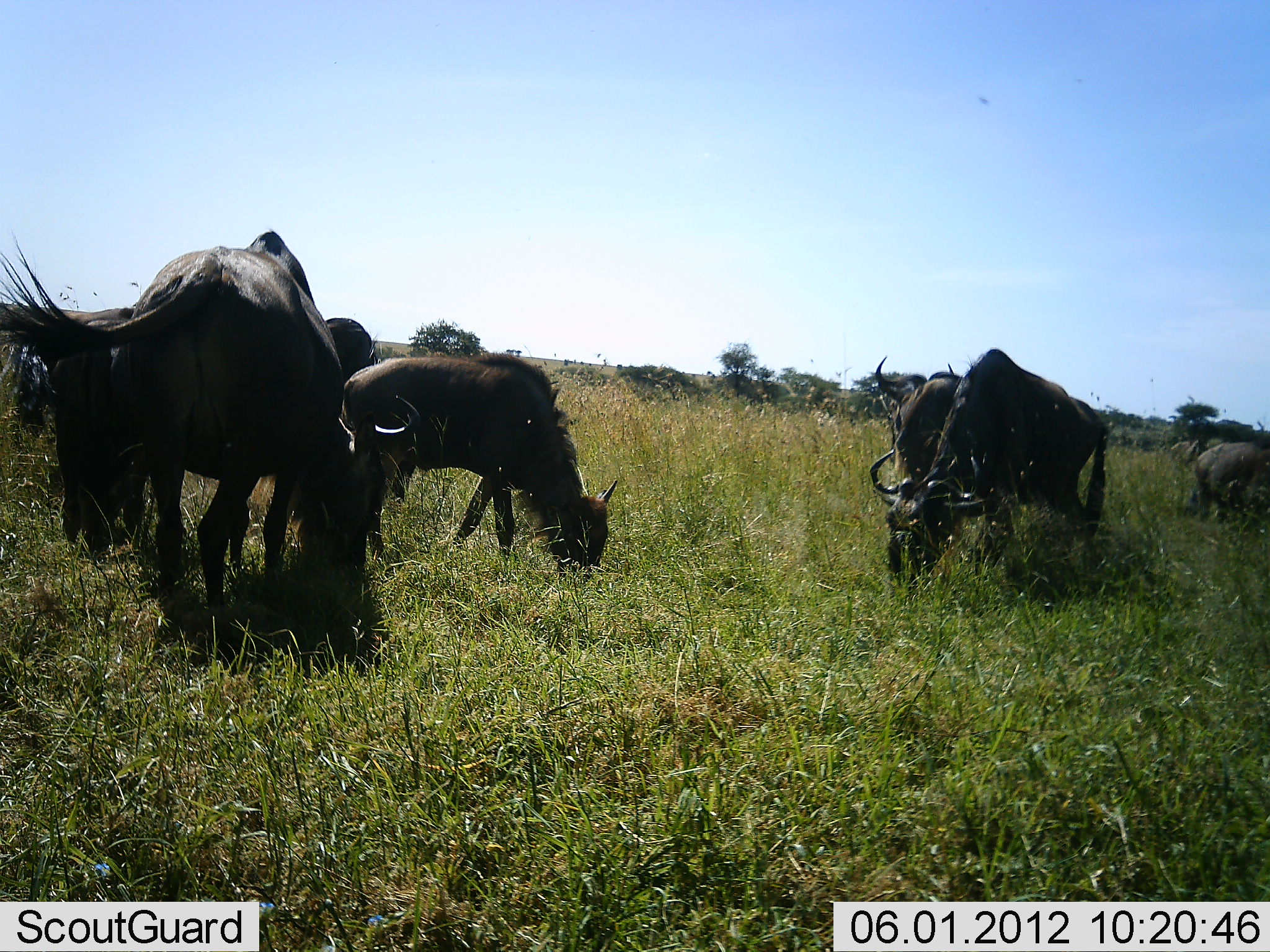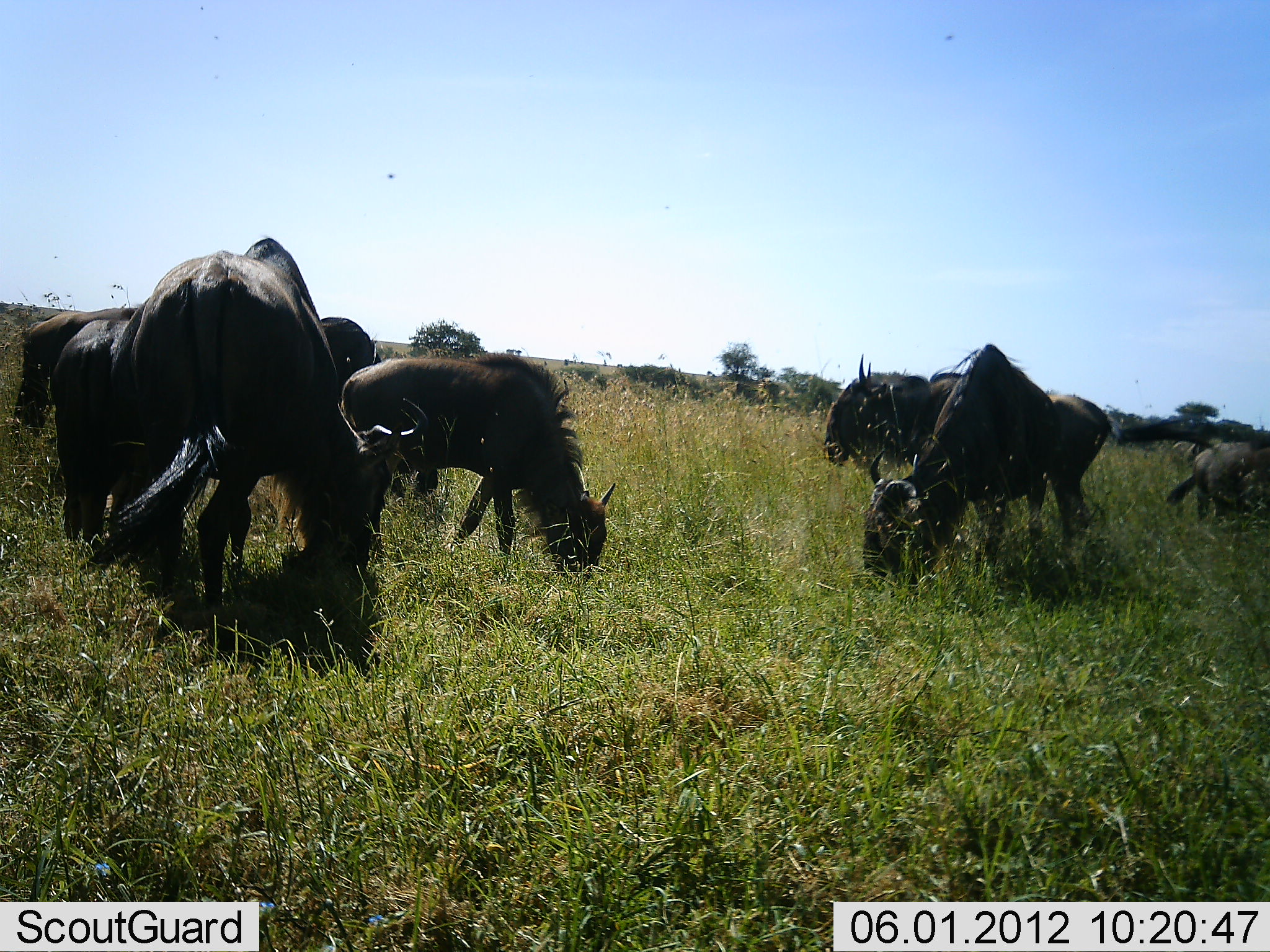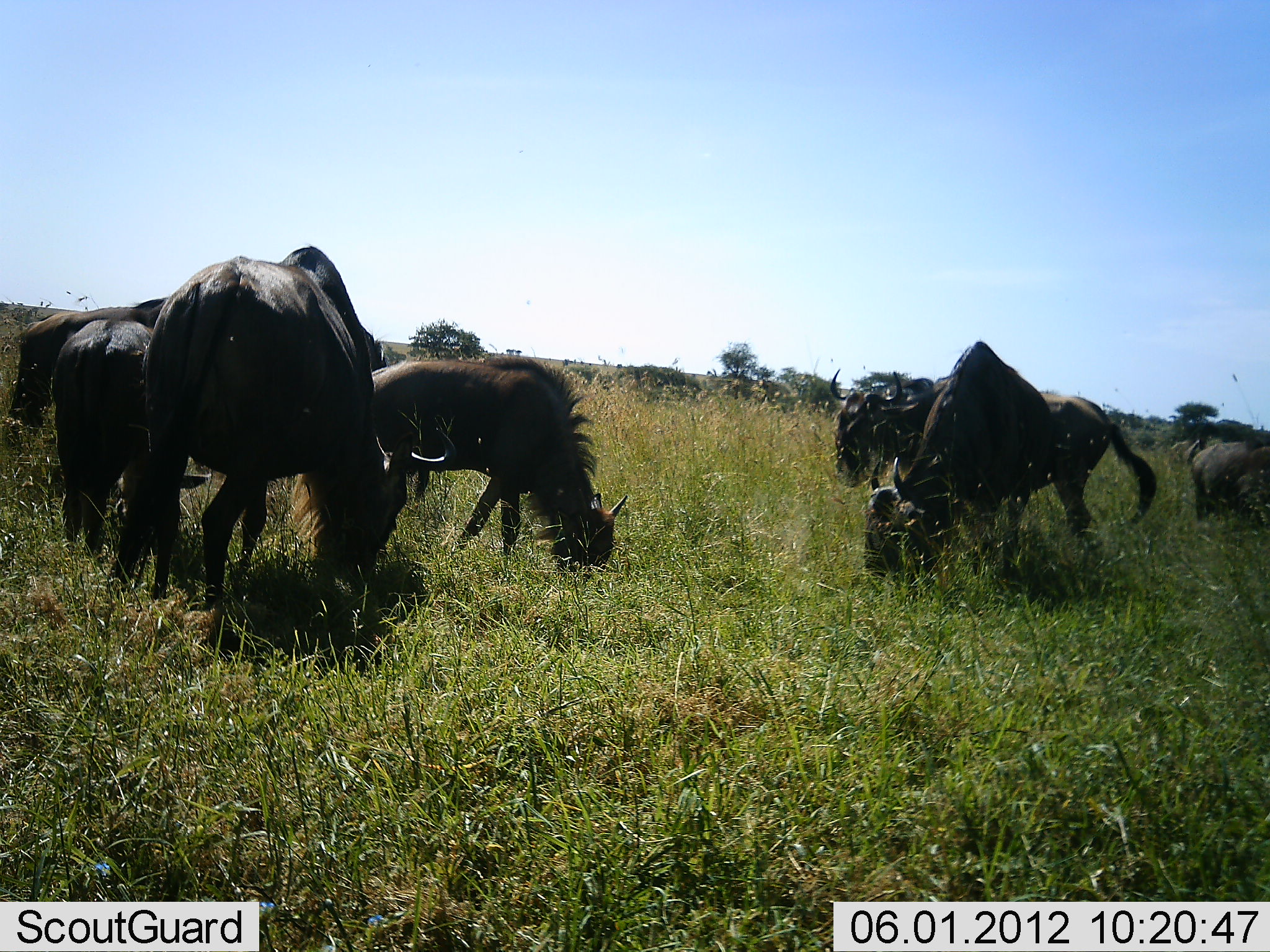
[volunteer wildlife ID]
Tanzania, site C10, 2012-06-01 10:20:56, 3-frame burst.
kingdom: Animalia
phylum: Chordata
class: Mammalia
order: Artiodactyla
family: Bovidae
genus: Connochaetes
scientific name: Connochaetes taurinus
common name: blue wildebeest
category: wildebeest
Wildebeest (blue wildebeest) (Connochaetes taurinus), count 11-50. Behavior (volunteer vote fractions): standing 40%, resting 0%, moving 0%, interacting 0%. Young present (vote fraction): 20%. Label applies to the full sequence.